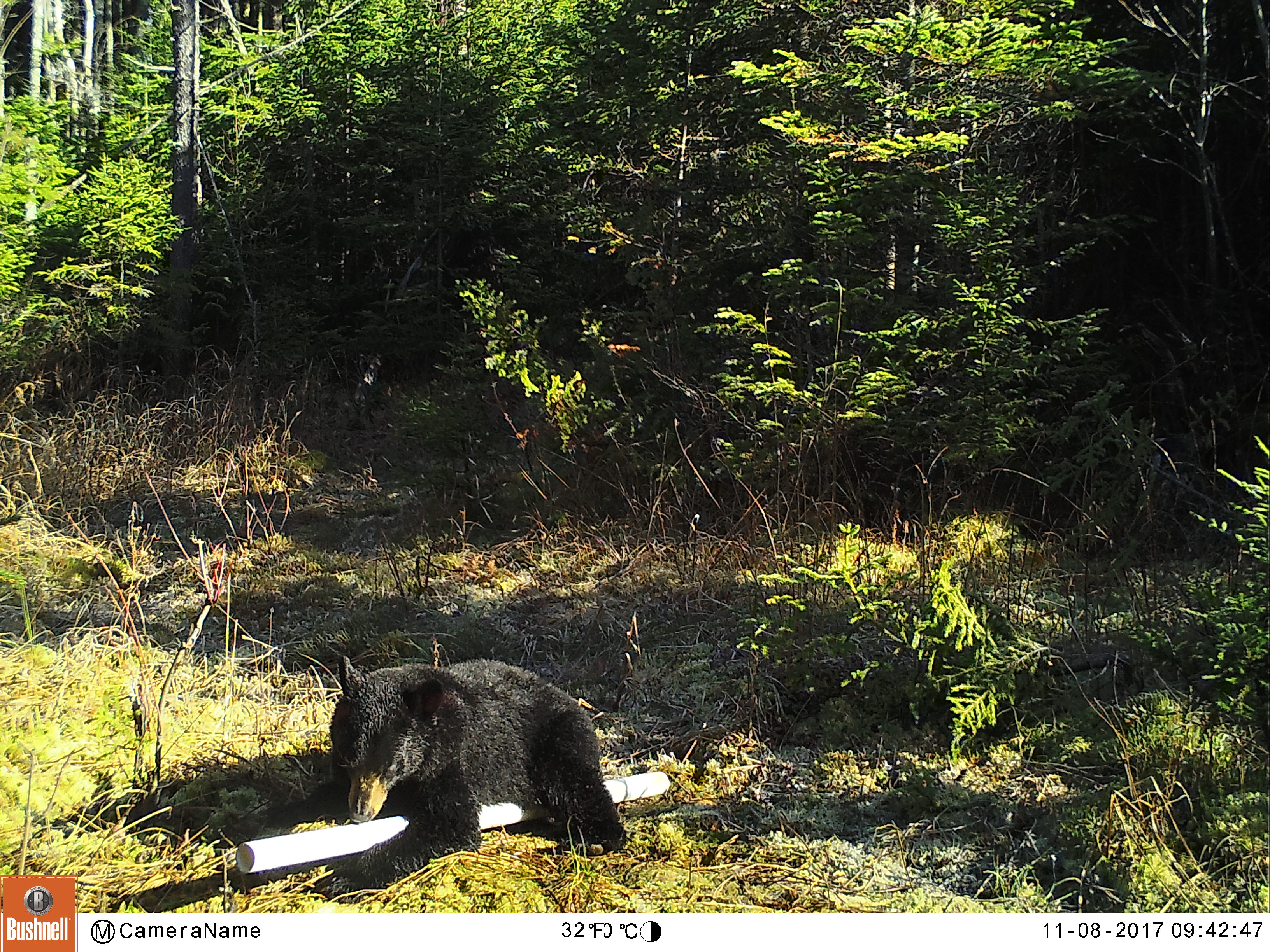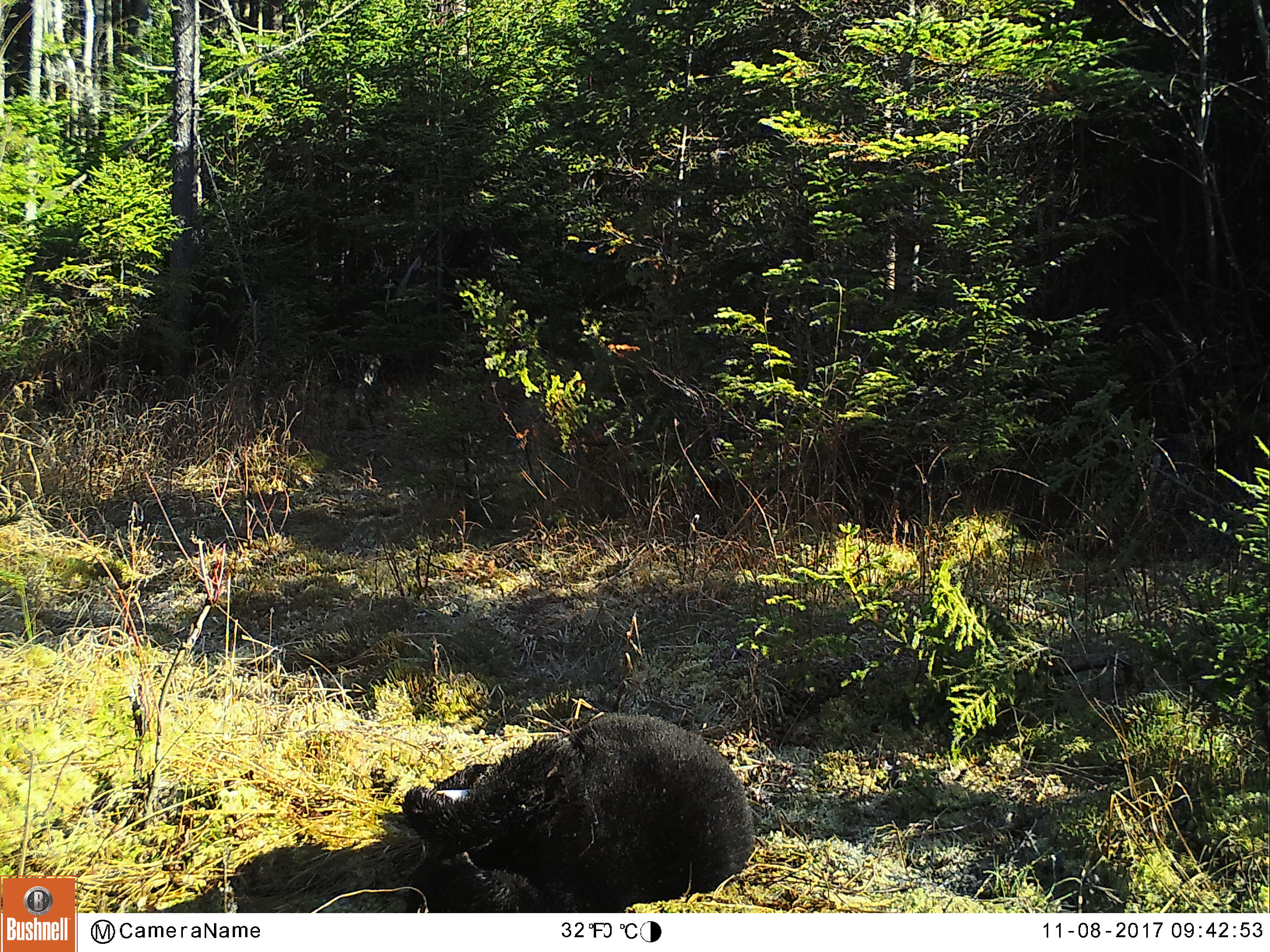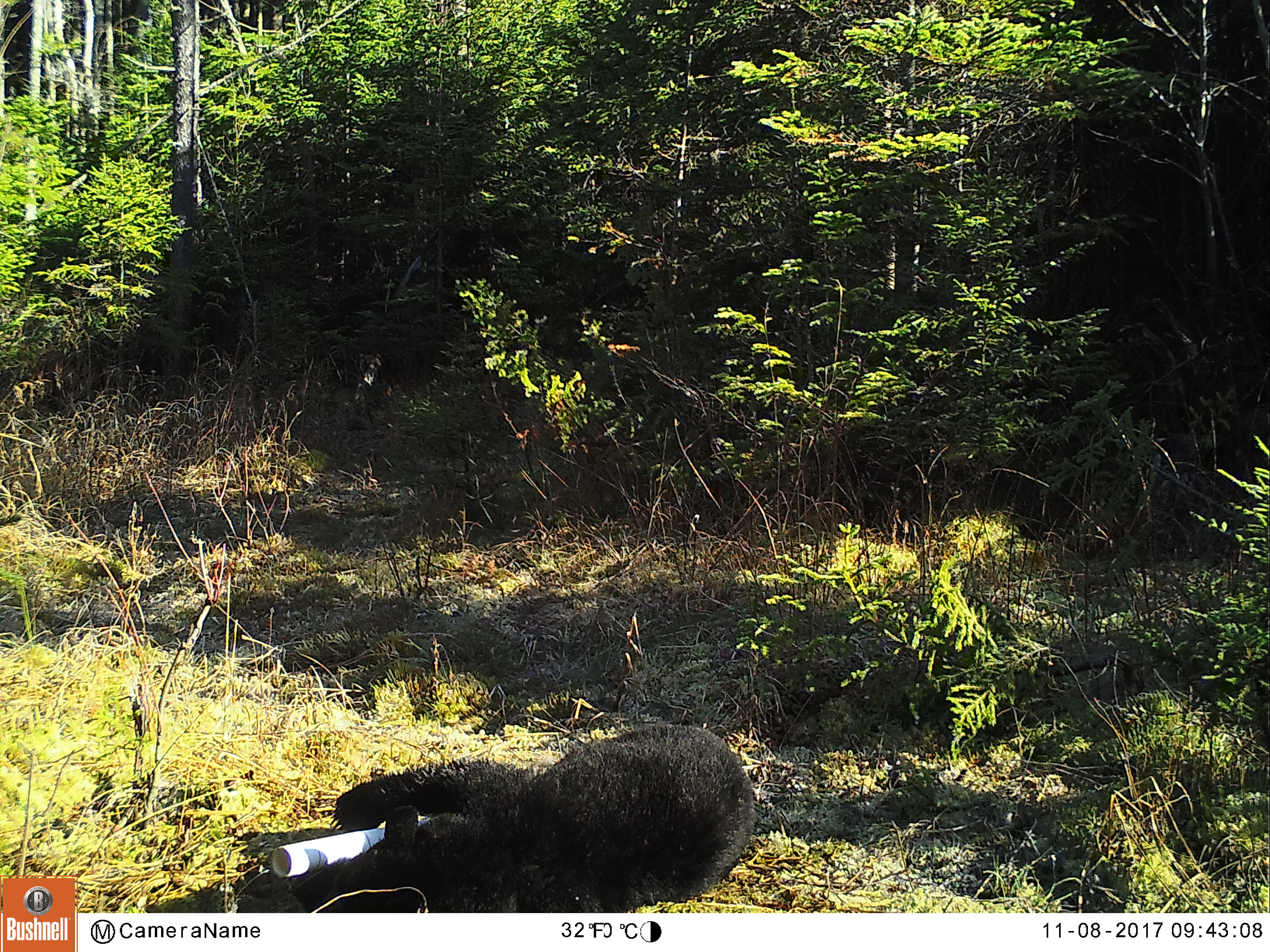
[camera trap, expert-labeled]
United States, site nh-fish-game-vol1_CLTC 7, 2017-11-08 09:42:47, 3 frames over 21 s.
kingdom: Animalia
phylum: Chordata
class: Mammalia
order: Carnivora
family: Ursidae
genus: Ursus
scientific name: Ursus americanus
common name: black bear